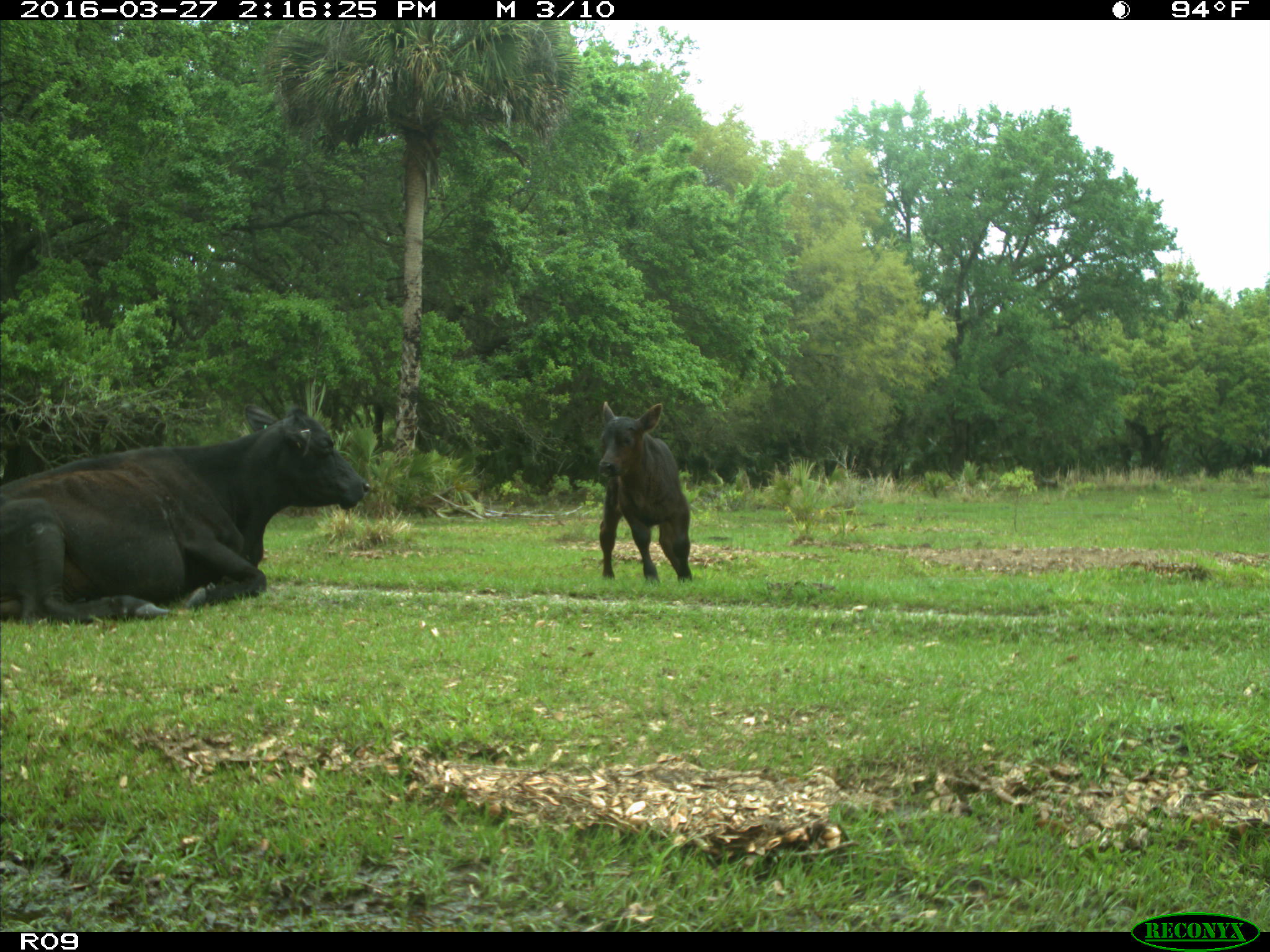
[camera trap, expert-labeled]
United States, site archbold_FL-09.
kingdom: Animalia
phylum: Chordata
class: Mammalia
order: Artiodactyla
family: Bovidae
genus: Bos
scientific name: Bos taurus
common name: domestic cow